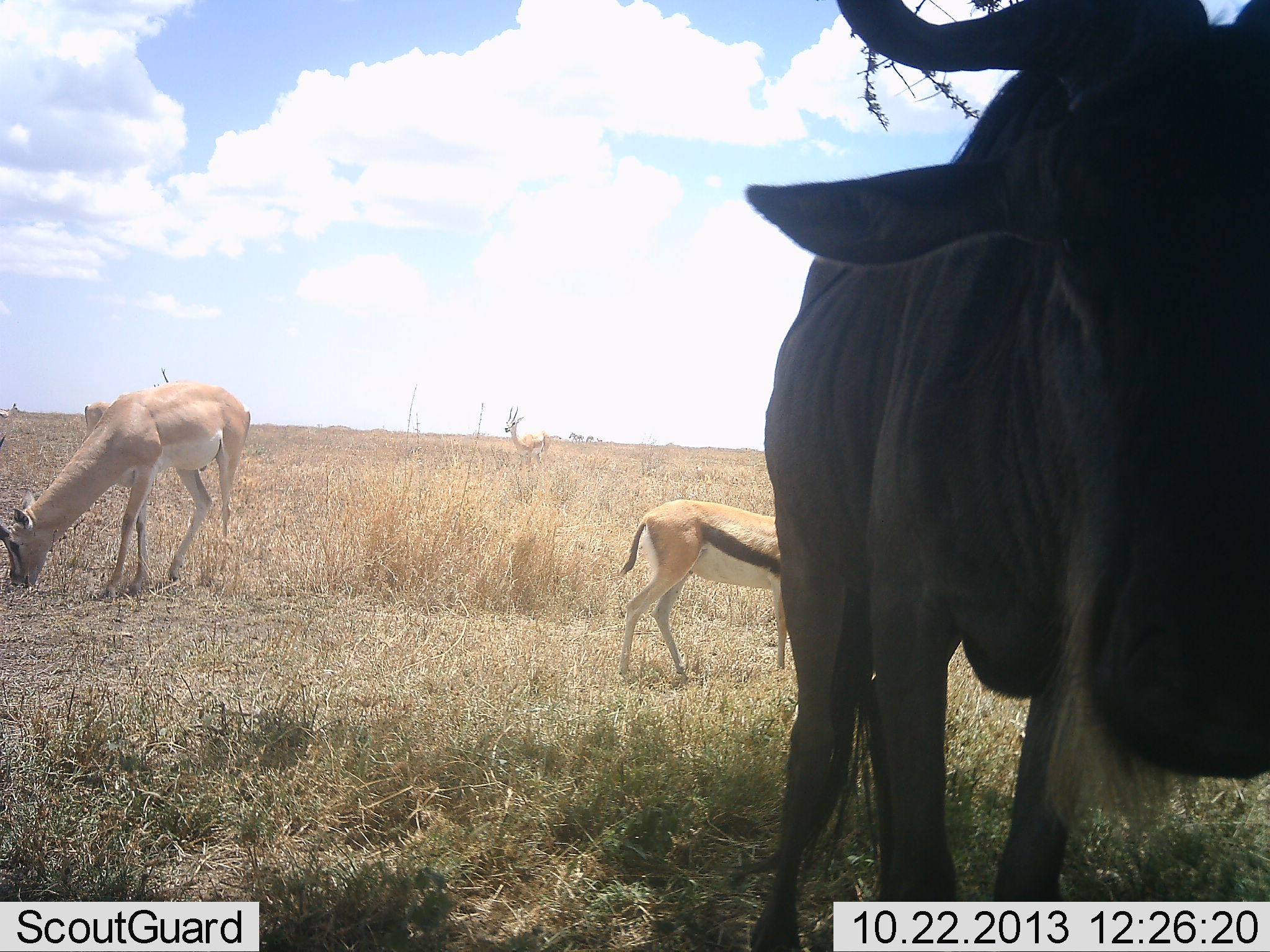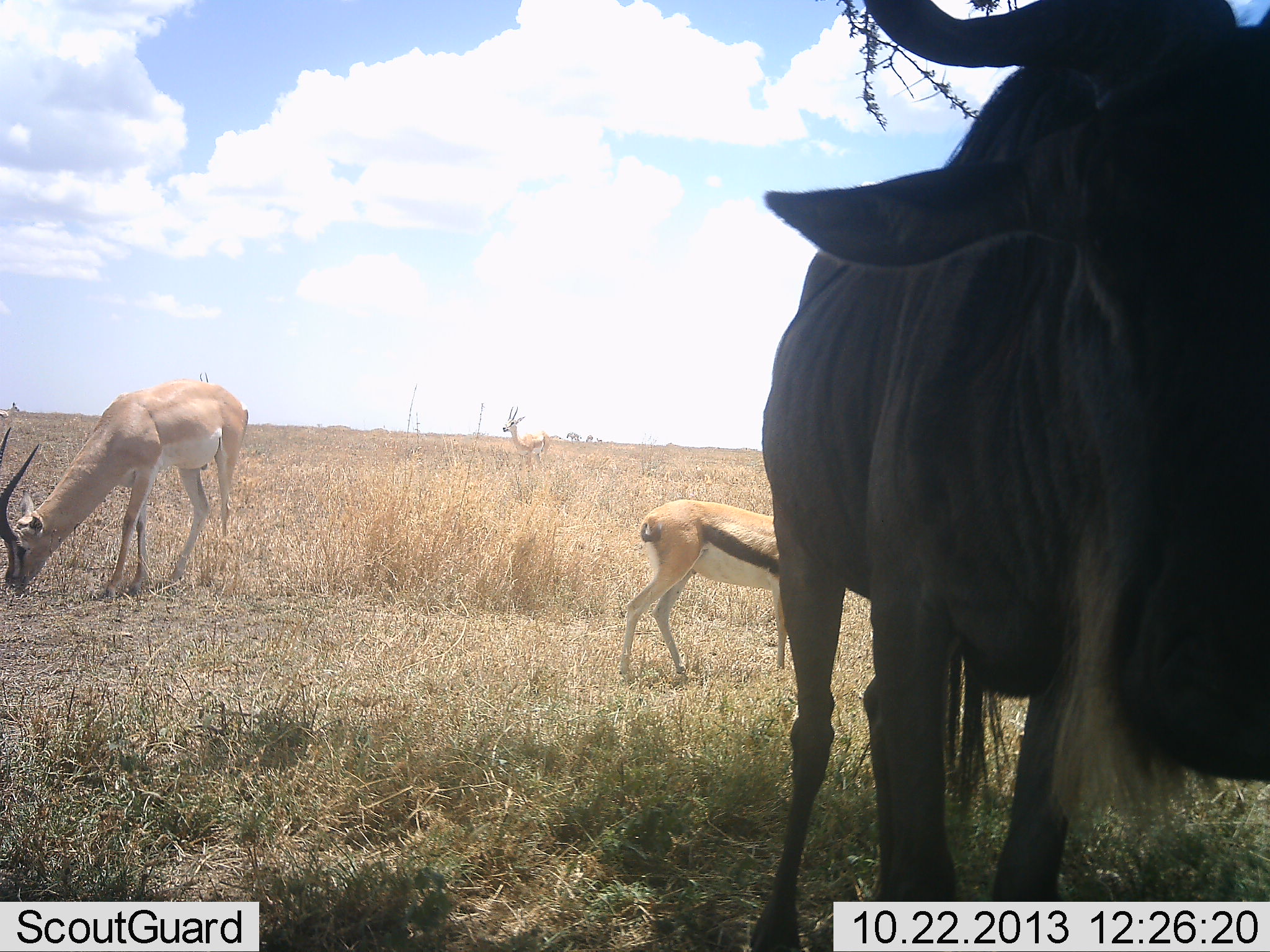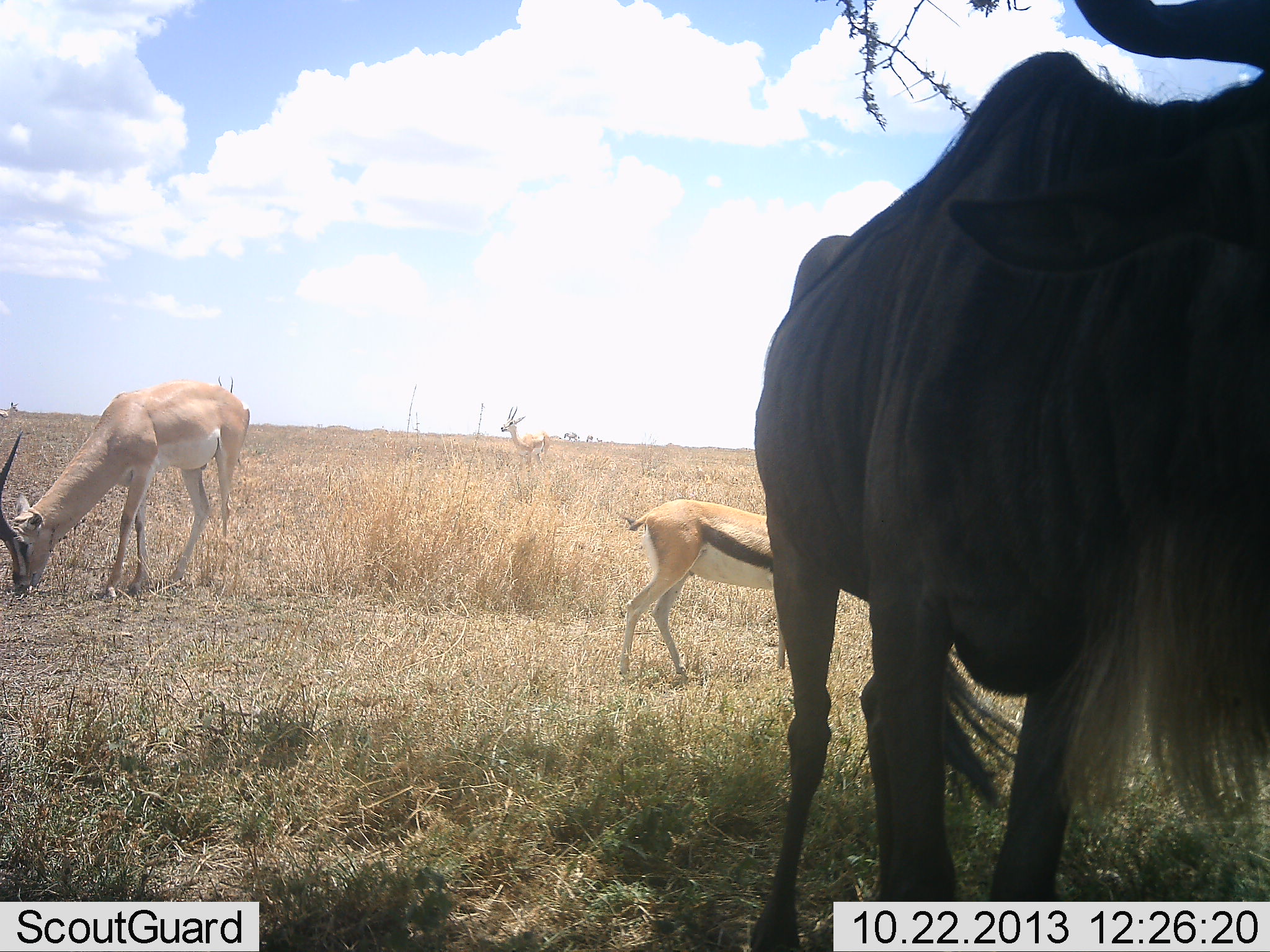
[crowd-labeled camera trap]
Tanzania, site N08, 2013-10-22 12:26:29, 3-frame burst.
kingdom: Animalia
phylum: Chordata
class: Mammalia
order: Artiodactyla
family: Bovidae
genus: Nanger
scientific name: Nanger granti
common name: grant's gazelle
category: gazellegrants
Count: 2.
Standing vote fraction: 64%.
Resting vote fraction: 0%.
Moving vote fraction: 21%.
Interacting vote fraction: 0%.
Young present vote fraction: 21%.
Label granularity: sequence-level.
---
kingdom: Animalia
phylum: Chordata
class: Mammalia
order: Artiodactyla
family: Bovidae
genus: Eudorcas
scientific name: Eudorcas thomsonii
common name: thomson's gazelle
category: gazellethomsons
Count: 1.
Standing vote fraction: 69%.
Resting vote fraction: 0%.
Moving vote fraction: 8%.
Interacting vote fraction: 0%.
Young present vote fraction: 0%.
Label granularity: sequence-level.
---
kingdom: Animalia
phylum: Chordata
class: Mammalia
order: Artiodactyla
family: Bovidae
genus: Connochaetes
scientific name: Connochaetes taurinus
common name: blue wildebeest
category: wildebeest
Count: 1.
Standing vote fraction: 94%.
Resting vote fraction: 0%.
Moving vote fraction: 11%.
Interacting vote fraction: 6%.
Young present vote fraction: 0%.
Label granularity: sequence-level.